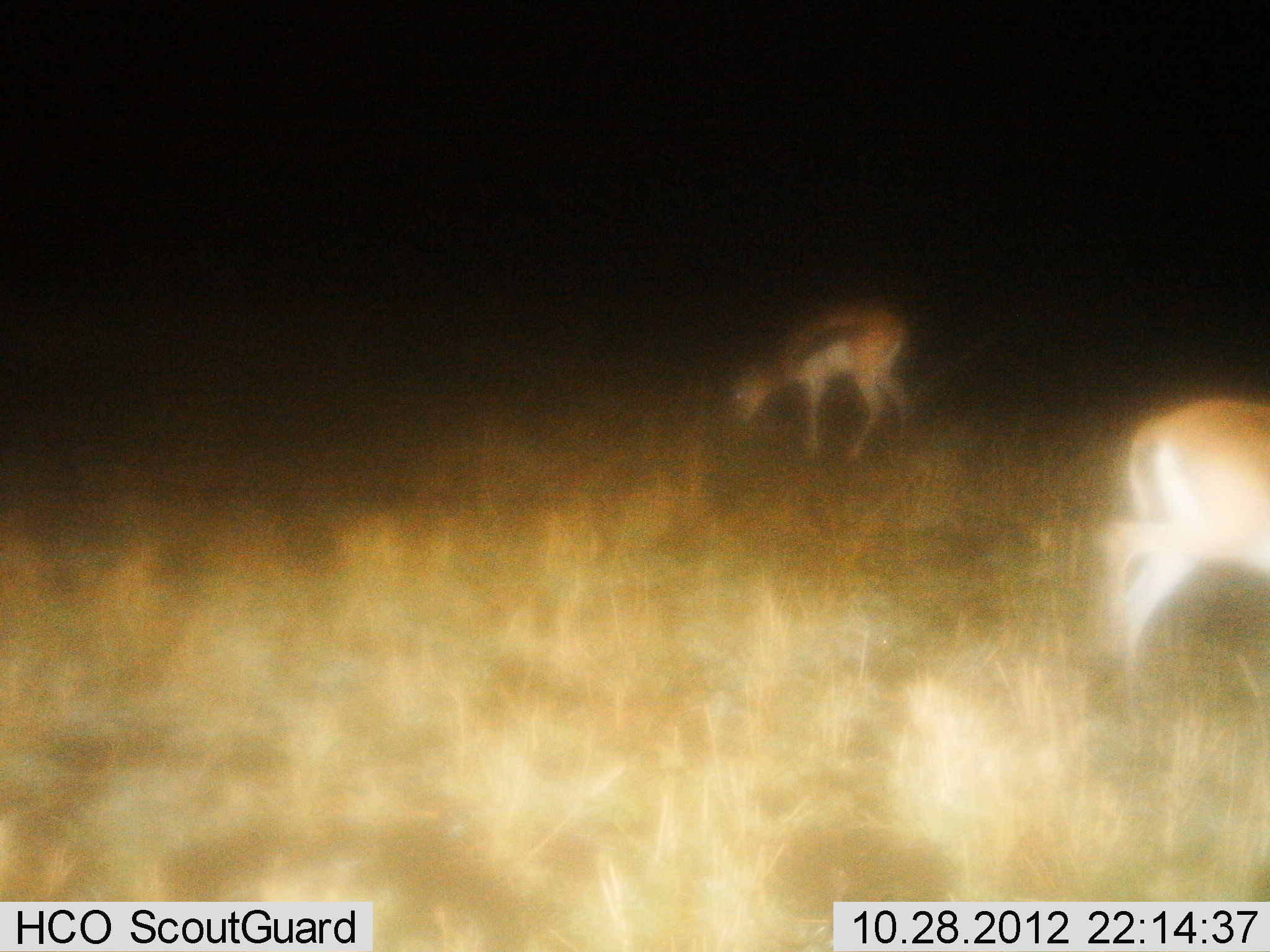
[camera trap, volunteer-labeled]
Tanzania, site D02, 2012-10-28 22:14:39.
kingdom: Animalia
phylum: Chordata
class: Mammalia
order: Artiodactyla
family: Bovidae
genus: Eudorcas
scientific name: Eudorcas thomsonii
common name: thomson's gazelle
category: gazellethomsons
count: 2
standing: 33%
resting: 0%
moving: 0%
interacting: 0%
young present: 0%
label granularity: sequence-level